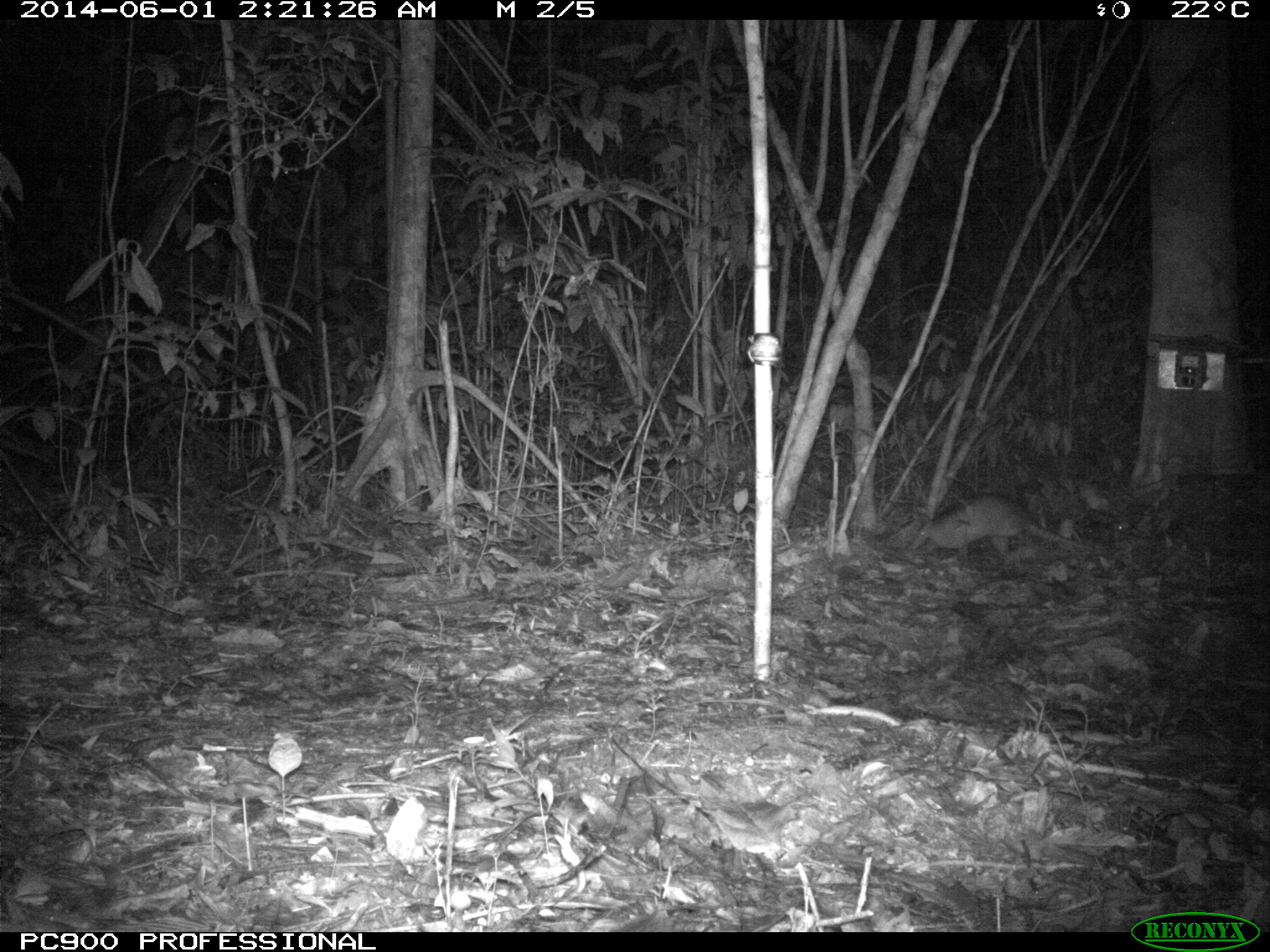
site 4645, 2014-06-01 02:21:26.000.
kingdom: Animalia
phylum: Chordata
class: Mammalia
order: Cingulata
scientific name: Cingulata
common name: armadillo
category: unknown armadillo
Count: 1.